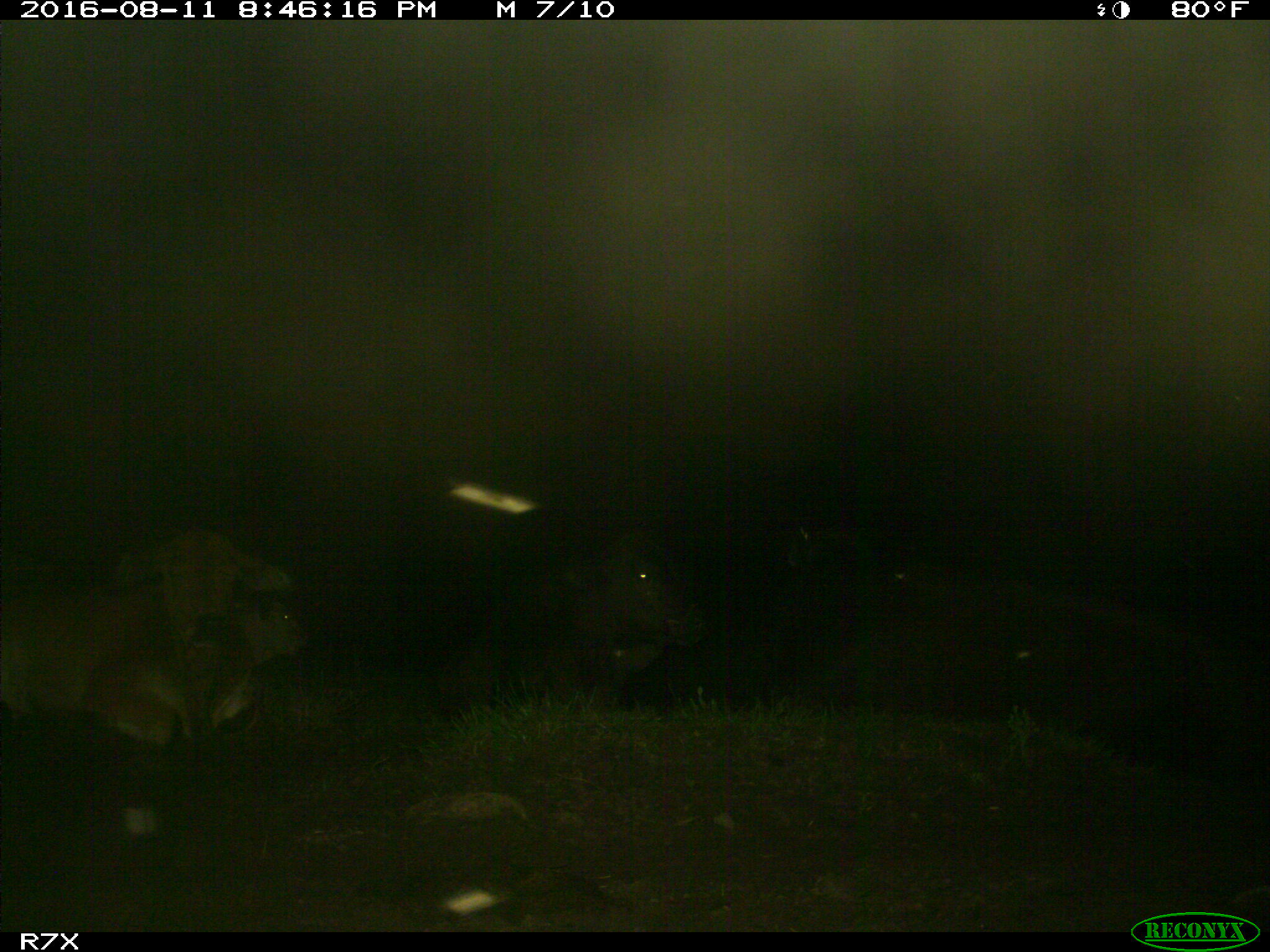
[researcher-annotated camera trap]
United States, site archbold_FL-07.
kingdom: Animalia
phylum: Chordata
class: Mammalia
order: Artiodactyla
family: Bovidae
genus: Bos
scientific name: Bos taurus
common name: domestic cow